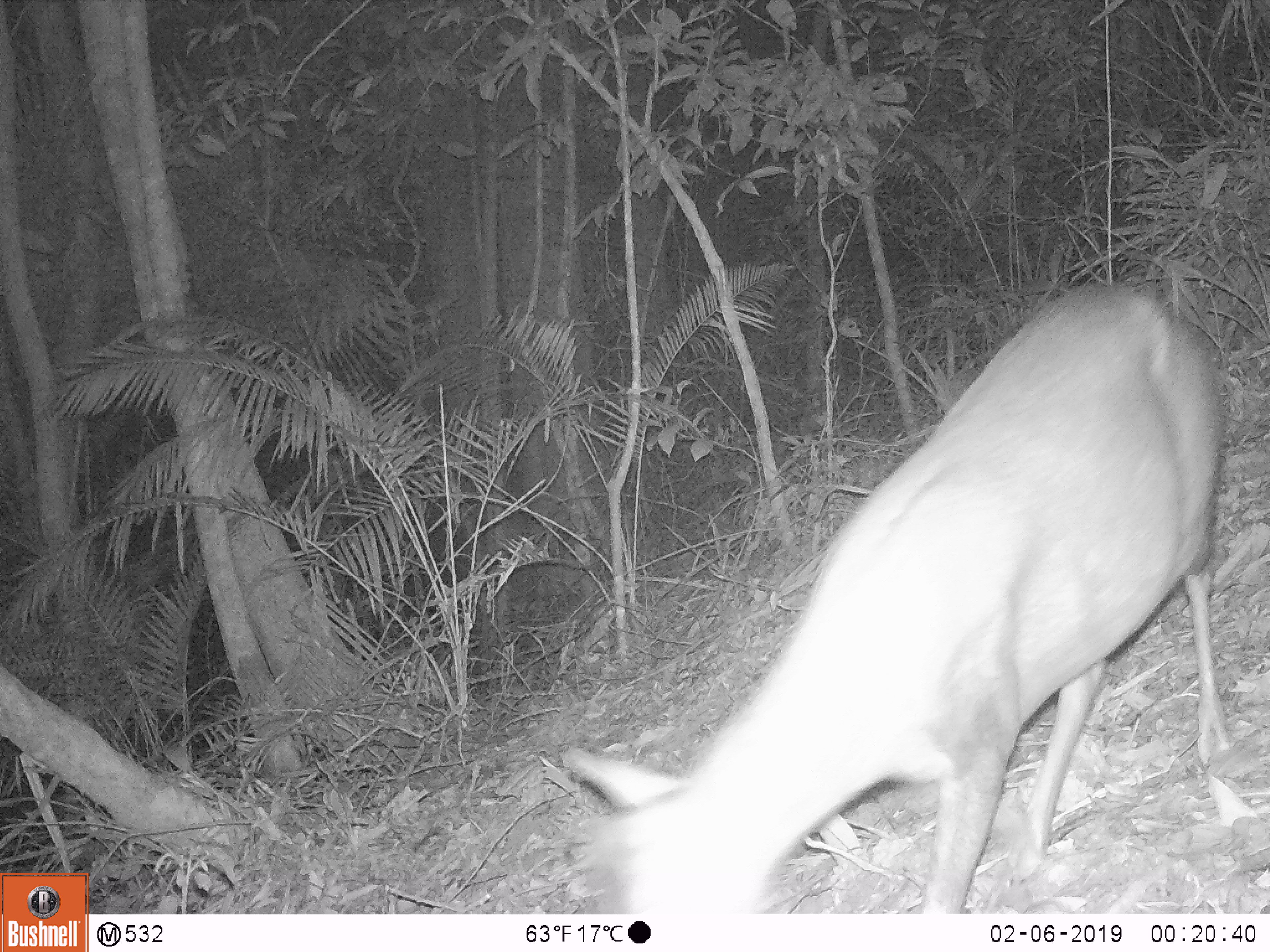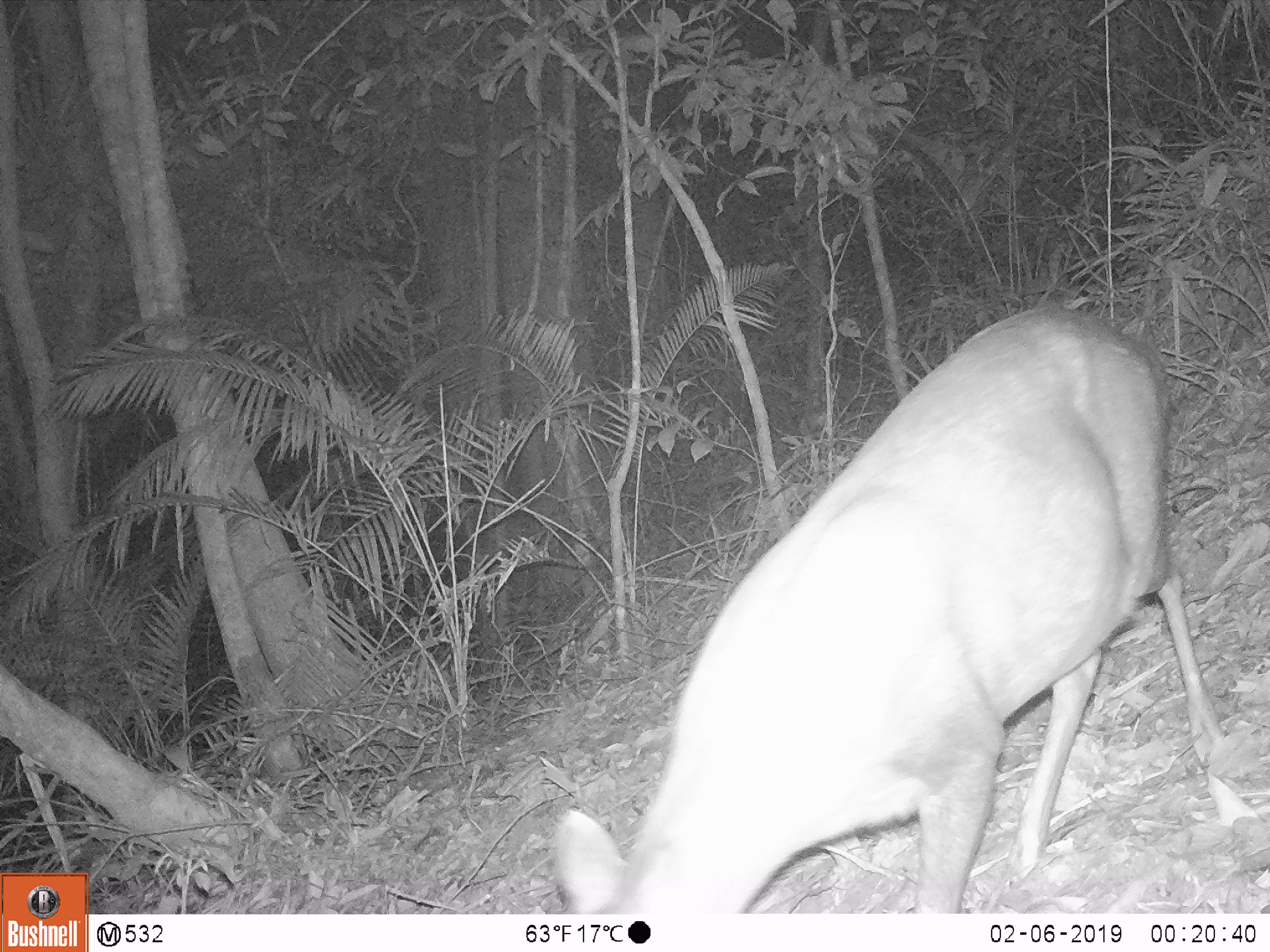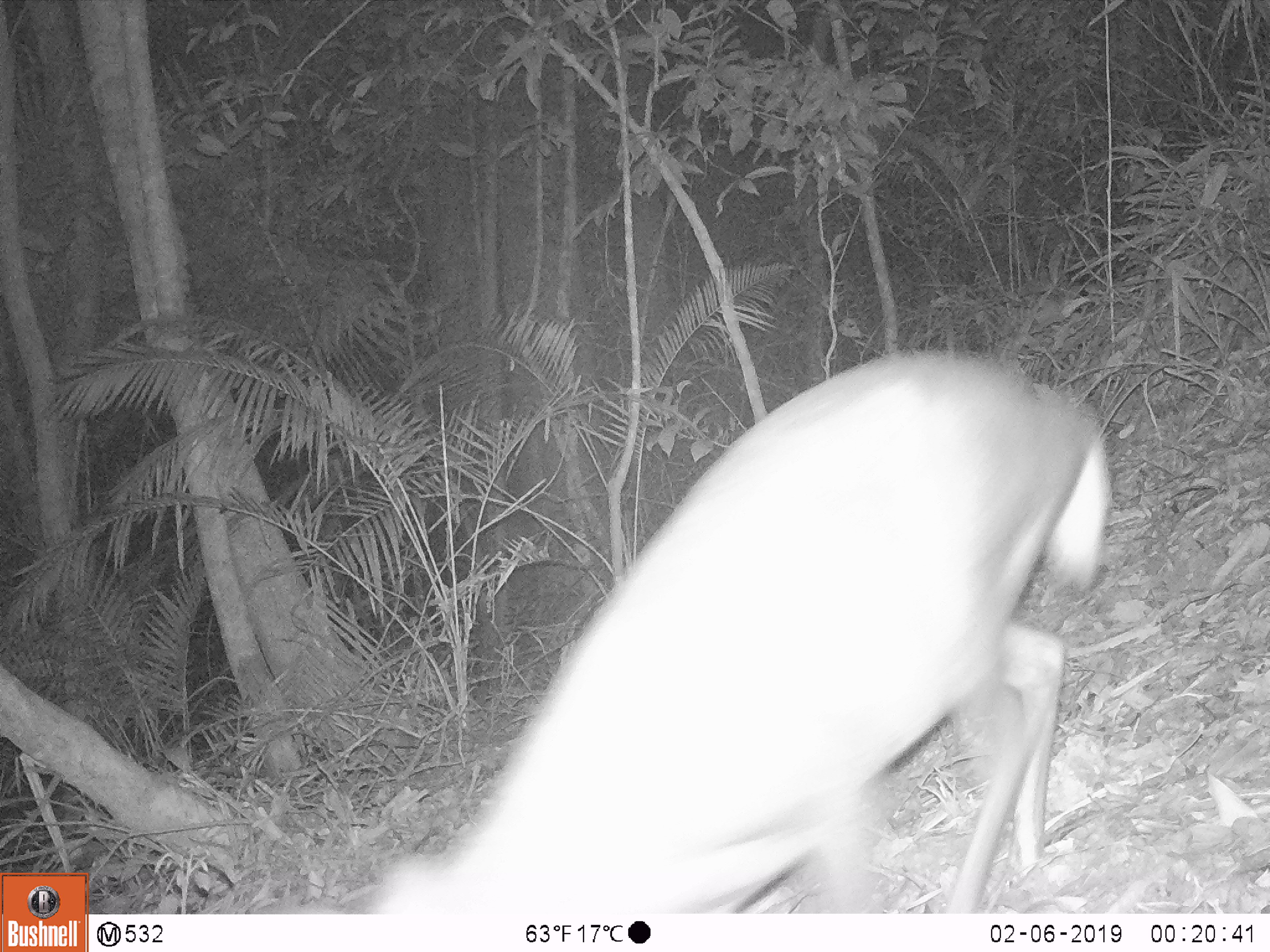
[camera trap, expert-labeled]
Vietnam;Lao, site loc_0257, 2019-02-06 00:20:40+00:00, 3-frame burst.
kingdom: Animalia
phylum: Chordata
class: Mammalia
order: Artiodactyla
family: Cervidae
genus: Muntiacus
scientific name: Muntiacus rooseveltorum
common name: roosevelt's muntjac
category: roosevelts muntjac group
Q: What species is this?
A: Roosevelts muntjac group (roosevelt's muntjac) (Muntiacus rooseveltorum).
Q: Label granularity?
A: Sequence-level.